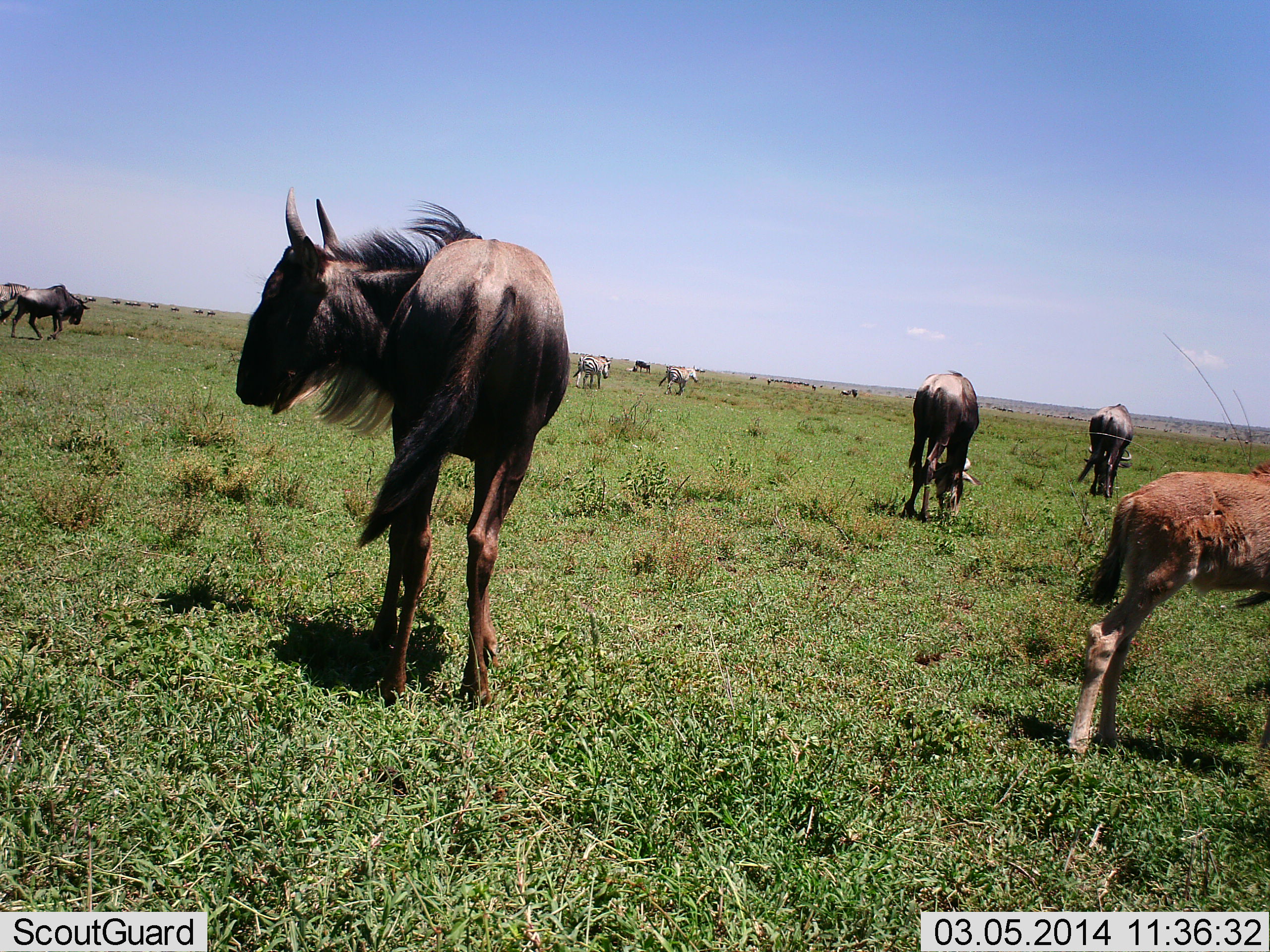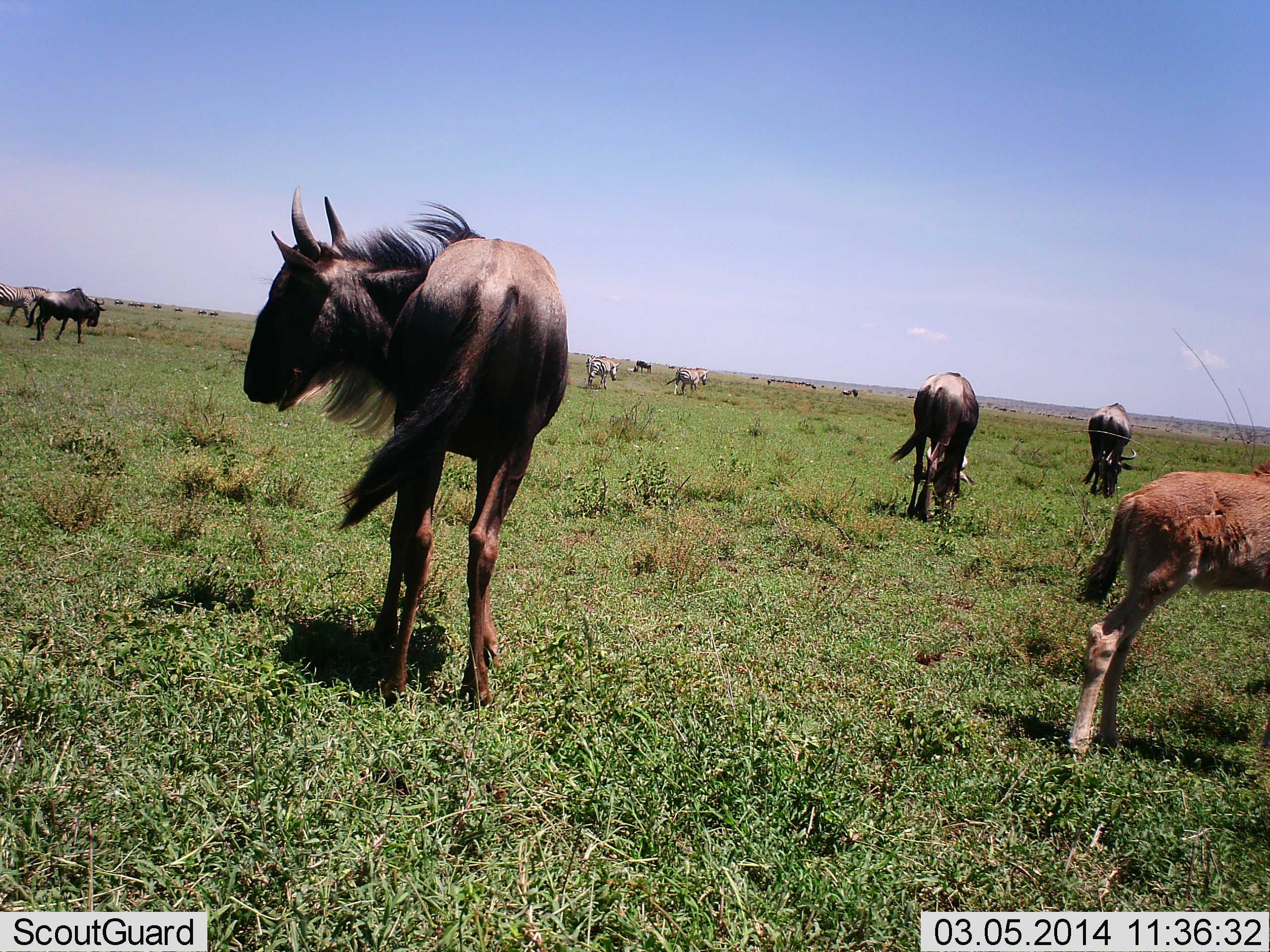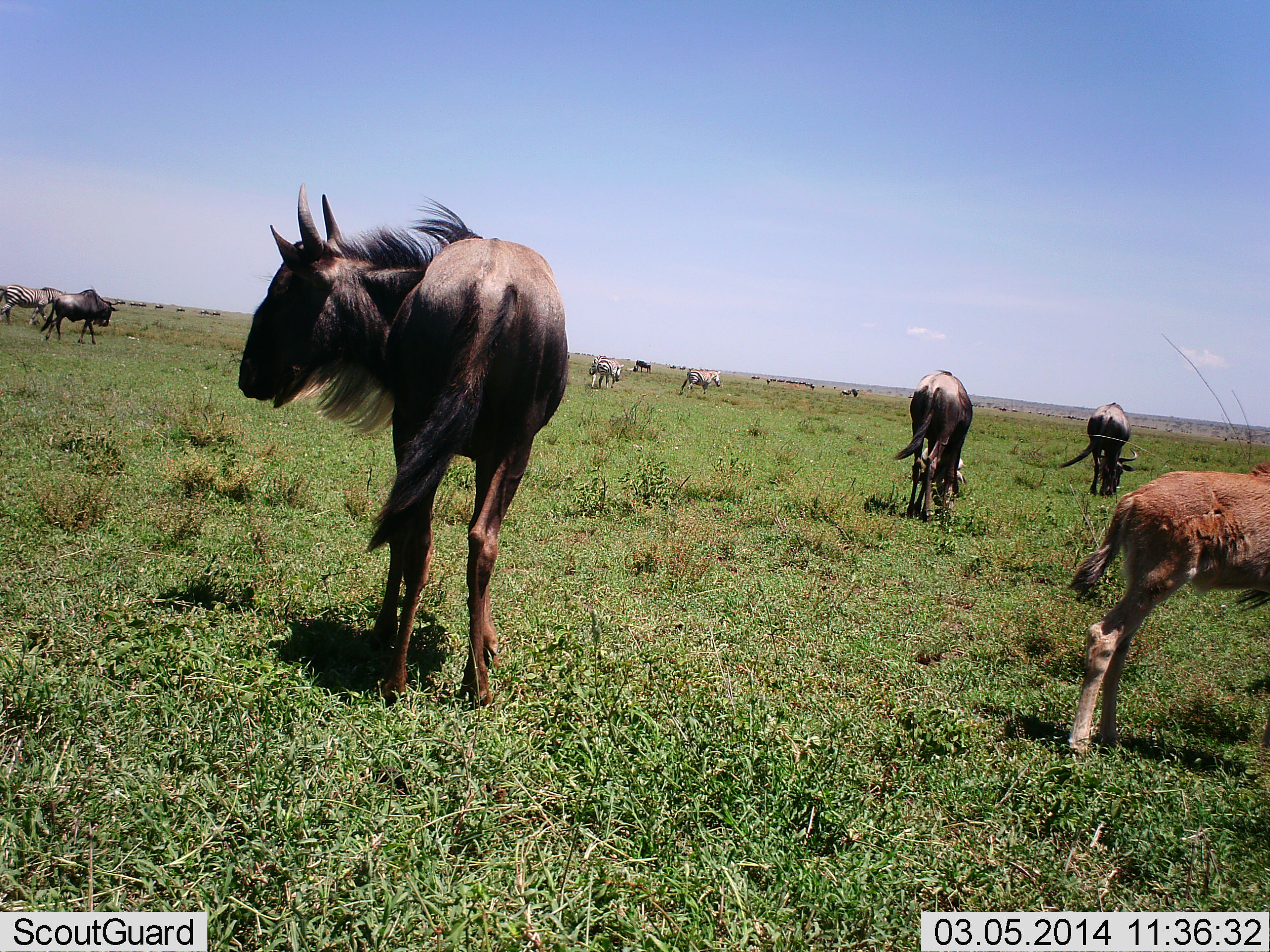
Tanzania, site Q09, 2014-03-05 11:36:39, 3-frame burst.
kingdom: Animalia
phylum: Chordata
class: Mammalia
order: Artiodactyla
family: Bovidae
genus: Connochaetes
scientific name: Connochaetes taurinus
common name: blue wildebeest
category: wildebeest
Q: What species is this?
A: Wildebeest (blue wildebeest) (Connochaetes taurinus).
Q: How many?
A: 9.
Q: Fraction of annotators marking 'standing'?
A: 87%.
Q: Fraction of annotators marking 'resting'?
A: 0%.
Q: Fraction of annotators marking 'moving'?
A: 67%.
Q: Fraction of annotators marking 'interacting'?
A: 0%.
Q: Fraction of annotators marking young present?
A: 87%.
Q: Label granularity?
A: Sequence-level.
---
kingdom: Animalia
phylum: Chordata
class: Mammalia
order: Perissodactyla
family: Equidae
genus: Equus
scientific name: Equus quagga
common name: plains zebra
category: zebra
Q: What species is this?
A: Zebra (plains zebra) (Equus quagga).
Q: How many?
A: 3.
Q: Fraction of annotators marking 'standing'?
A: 0%.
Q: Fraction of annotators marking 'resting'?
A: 0%.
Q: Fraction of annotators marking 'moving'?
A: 90%.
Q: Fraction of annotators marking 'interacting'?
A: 0%.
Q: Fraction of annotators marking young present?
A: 0%.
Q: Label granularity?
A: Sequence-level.